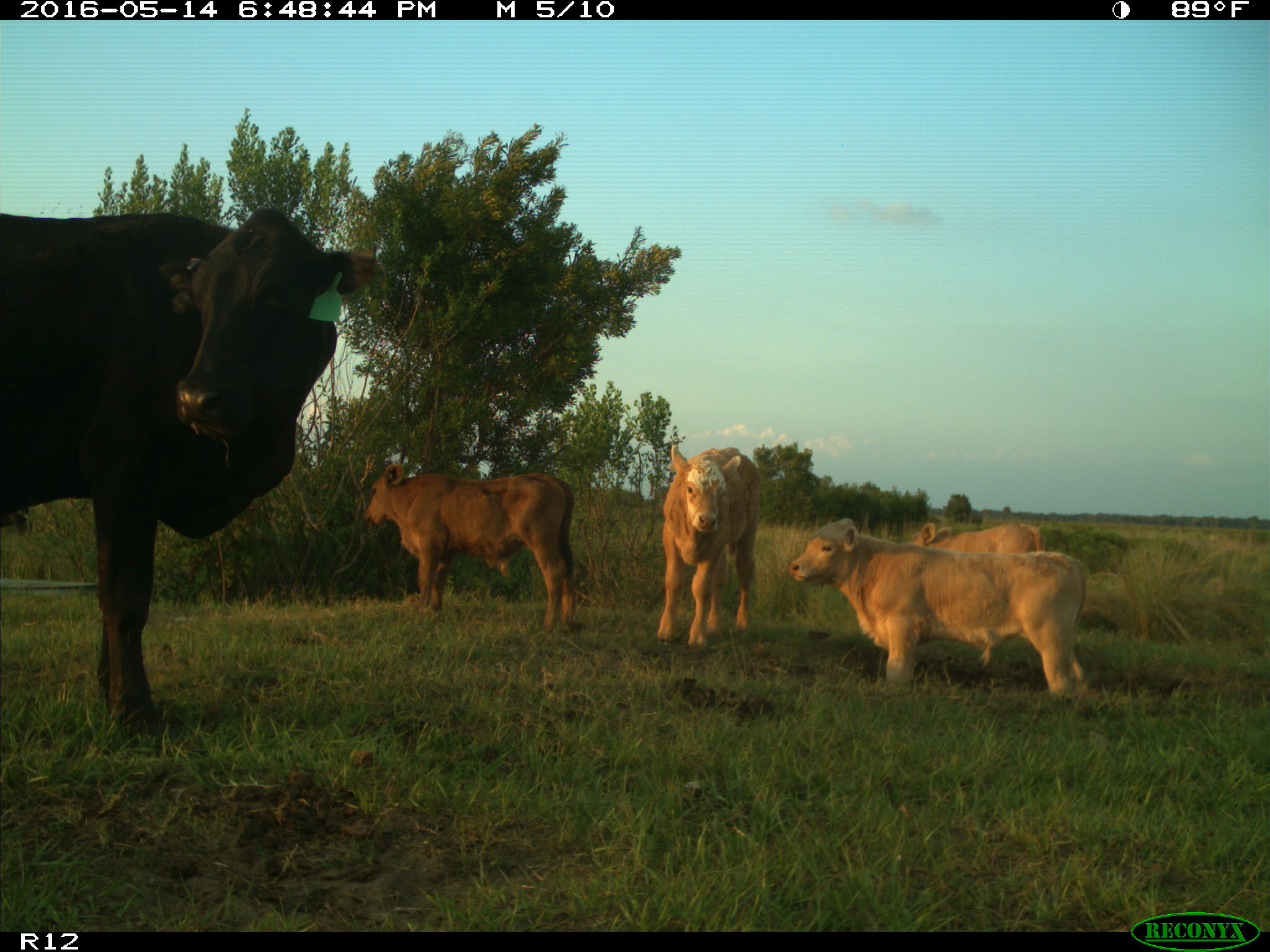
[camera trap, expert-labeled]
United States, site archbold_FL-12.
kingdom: Animalia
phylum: Chordata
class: Mammalia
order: Artiodactyla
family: Bovidae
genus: Bos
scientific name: Bos taurus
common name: domestic cow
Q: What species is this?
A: Bos taurus (domestic cow).